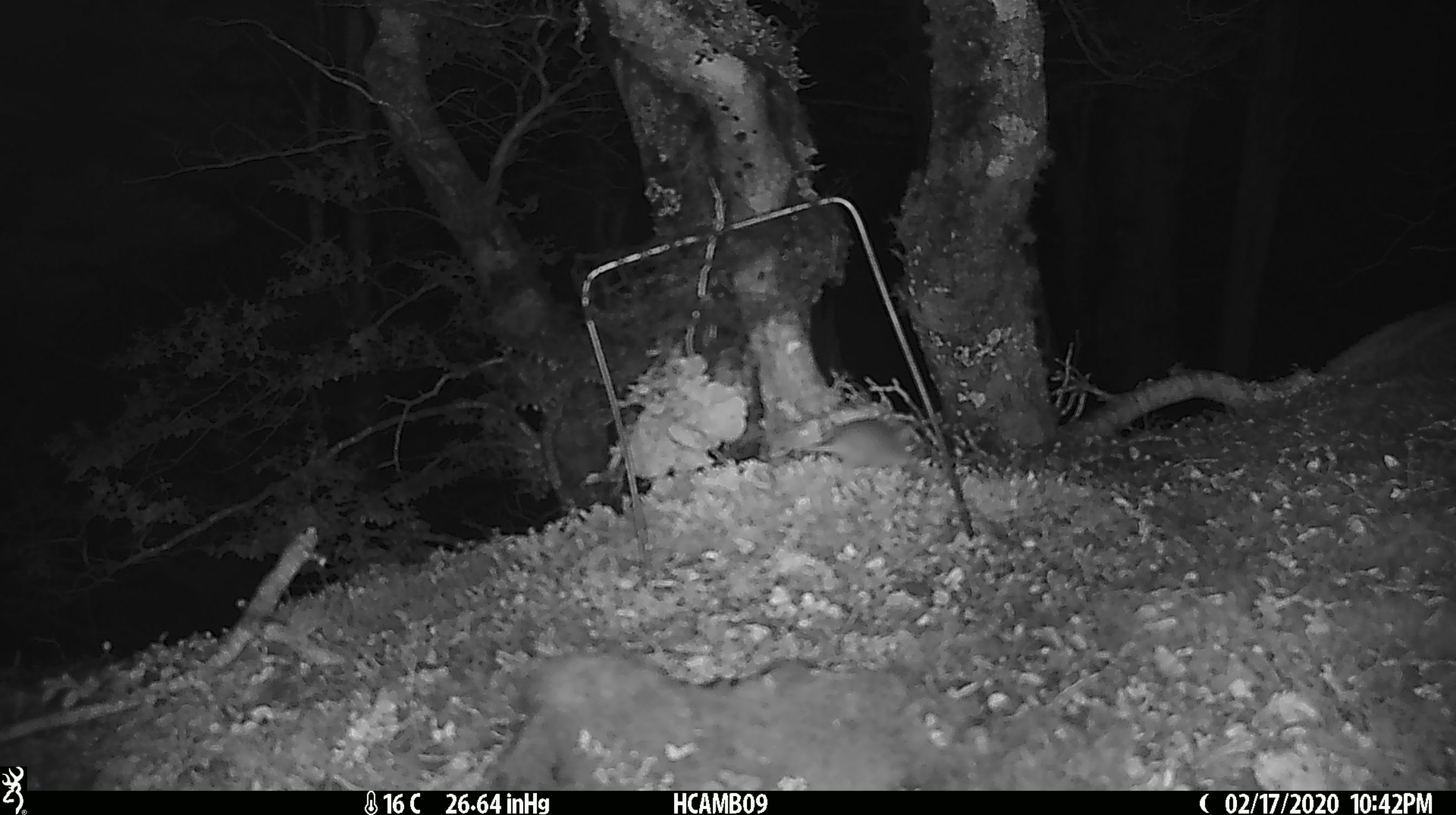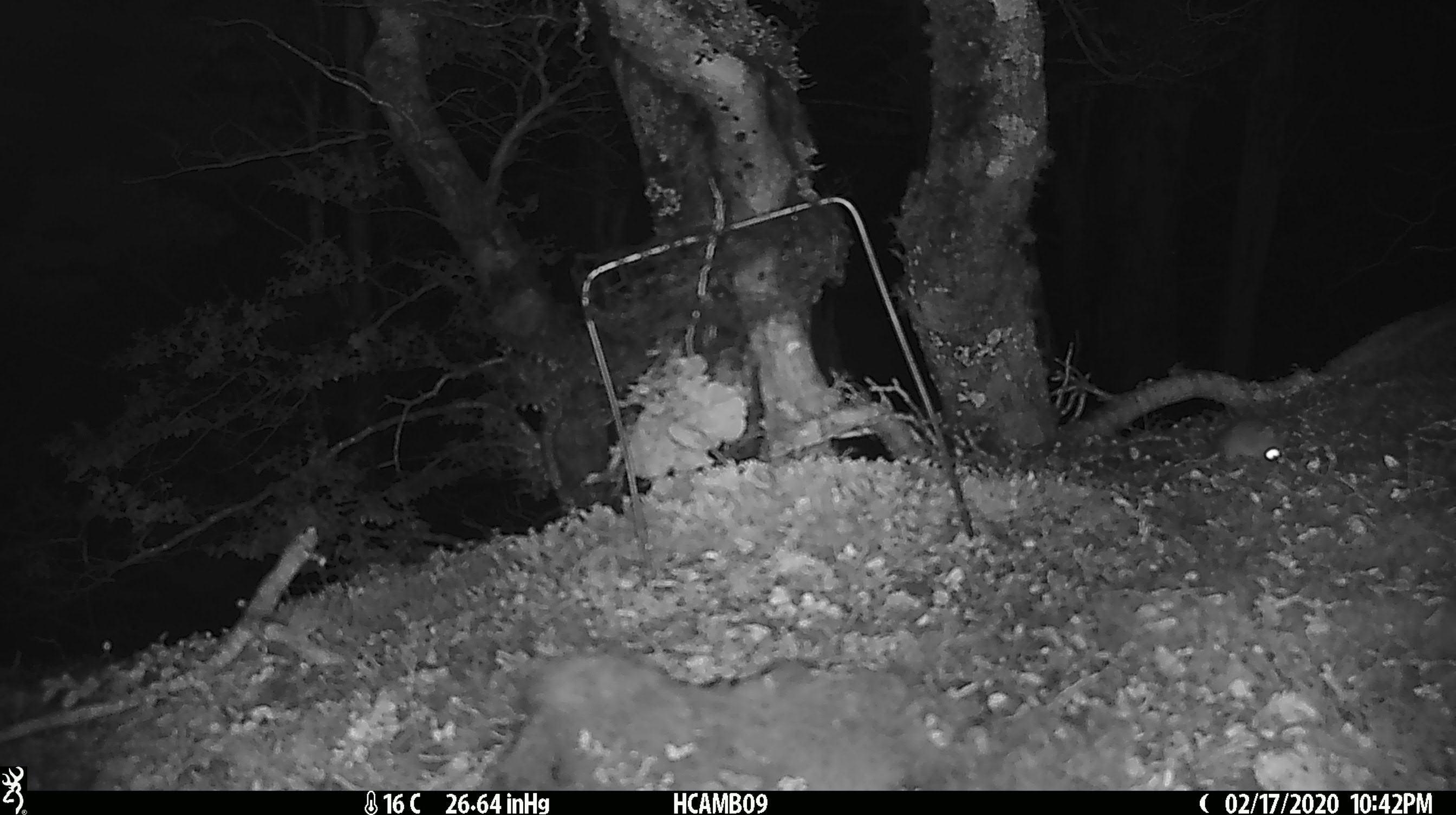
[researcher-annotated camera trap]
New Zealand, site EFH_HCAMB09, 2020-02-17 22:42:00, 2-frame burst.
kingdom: Animalia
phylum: Chordata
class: Mammalia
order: Rodentia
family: Muridae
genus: Mus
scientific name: Mus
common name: mouse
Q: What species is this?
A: Mouse (Mus).